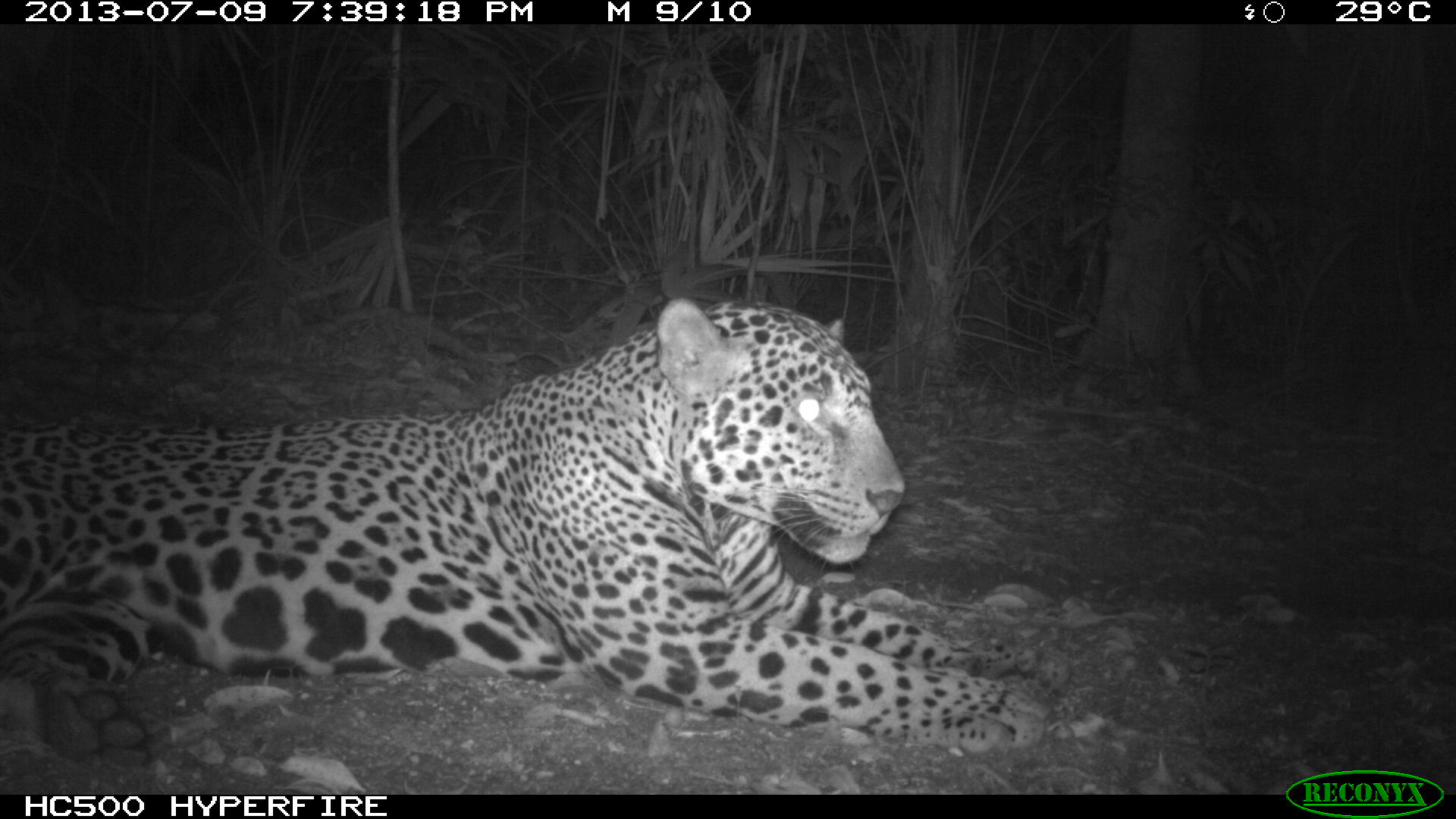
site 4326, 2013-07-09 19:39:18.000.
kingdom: Animalia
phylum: Chordata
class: Mammalia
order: Carnivora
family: Felidae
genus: Panthera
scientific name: Panthera onca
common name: jaguar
Panthera onca (jaguar), count 1, sex male.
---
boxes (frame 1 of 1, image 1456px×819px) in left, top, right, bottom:
panthera onca: 0, 300, 1052, 754